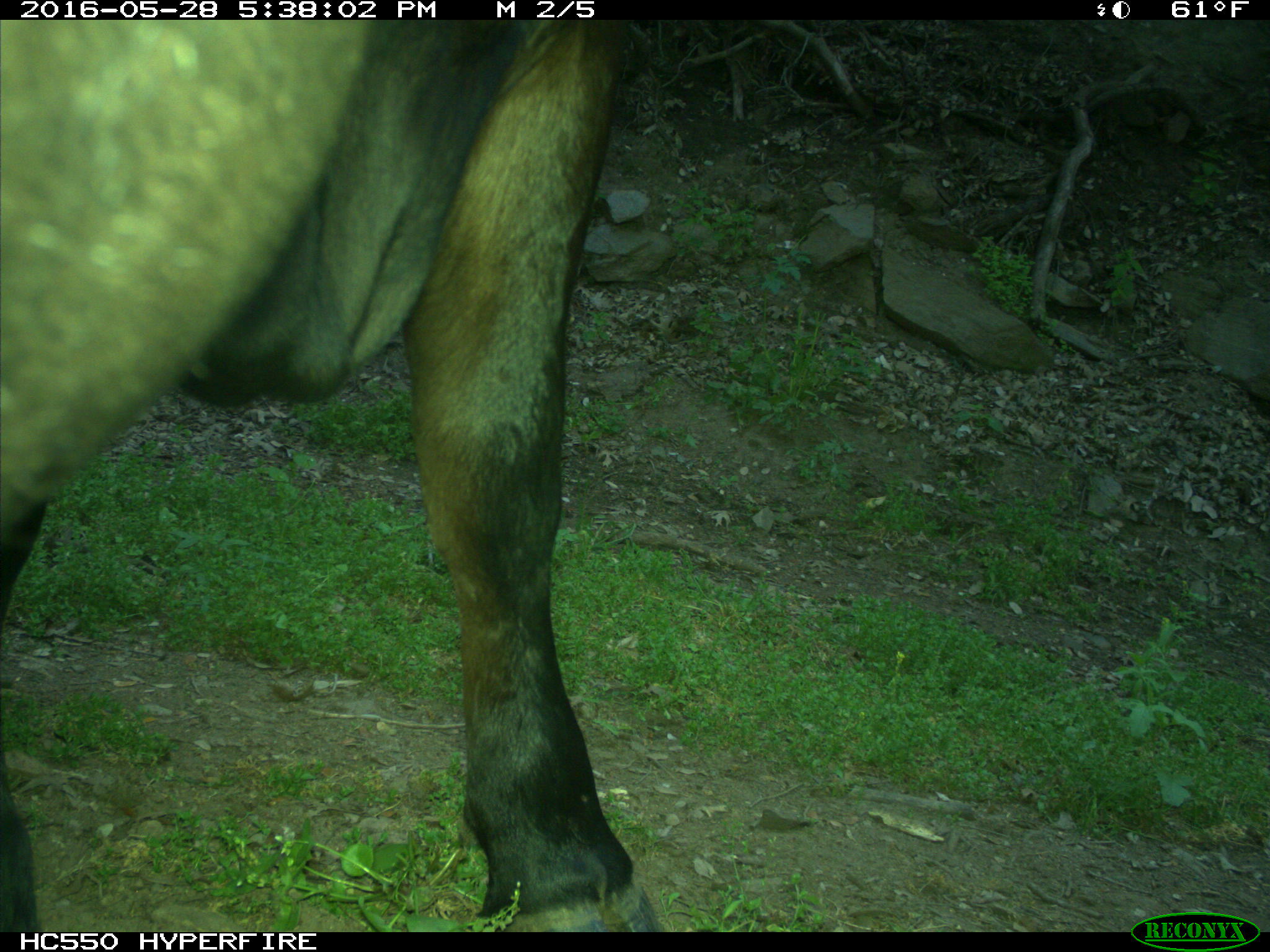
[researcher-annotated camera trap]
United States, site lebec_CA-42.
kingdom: Animalia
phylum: Chordata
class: Mammalia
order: Artiodactyla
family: Bovidae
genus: Bos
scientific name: Bos taurus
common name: domestic cow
Bos taurus (domestic cow).